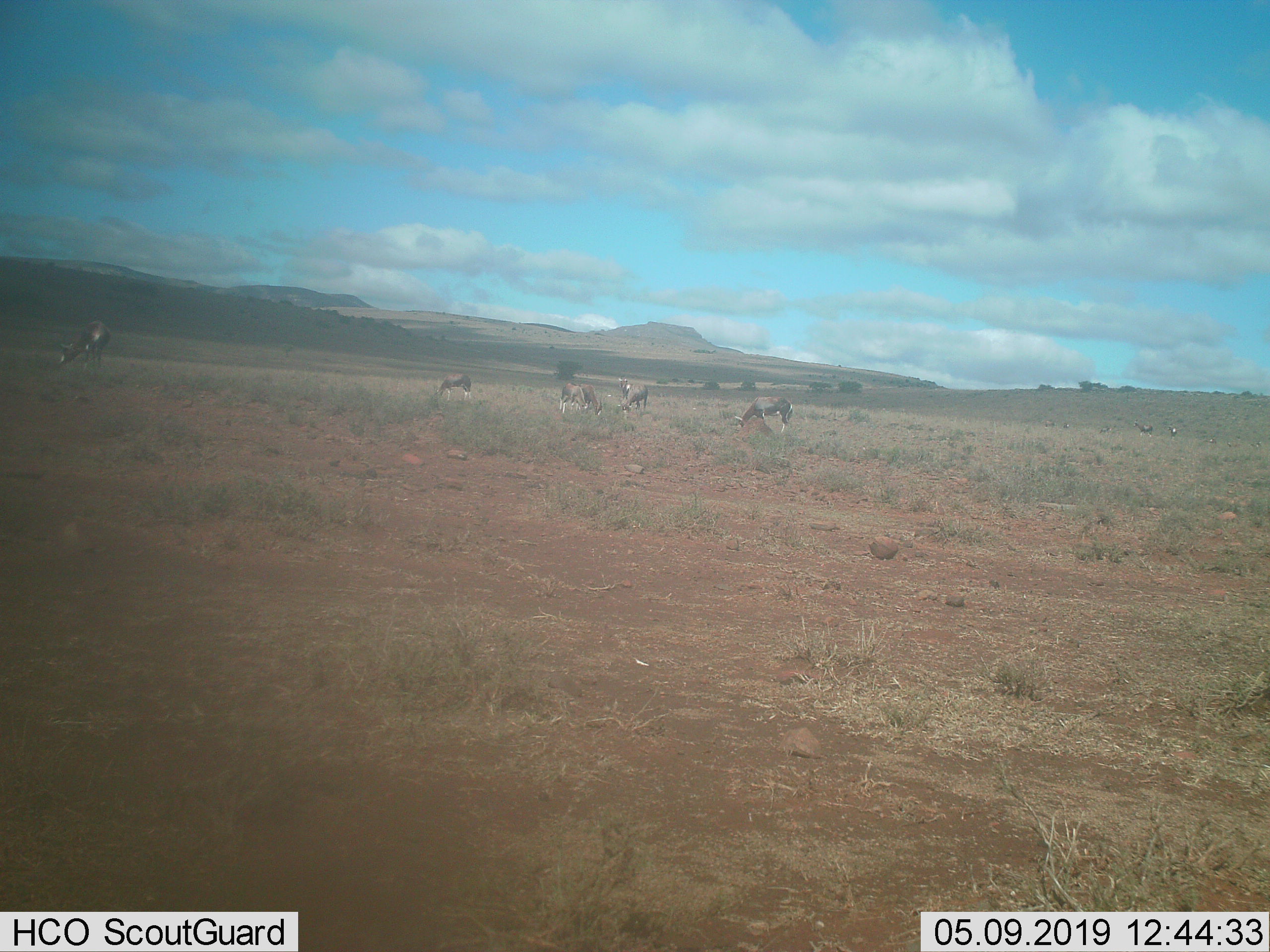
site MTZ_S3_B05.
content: unidentified animal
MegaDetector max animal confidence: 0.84